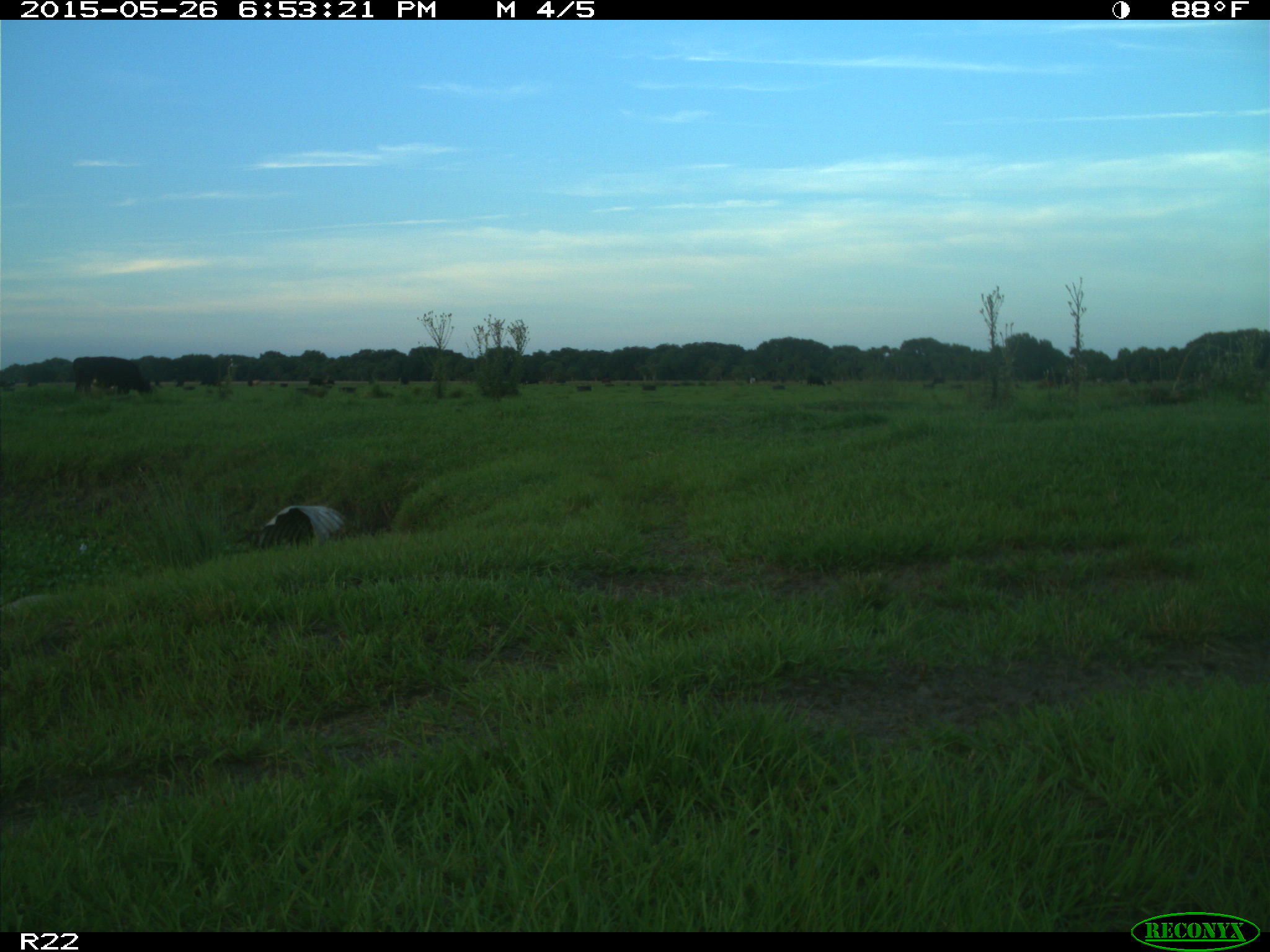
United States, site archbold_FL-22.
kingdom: Animalia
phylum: Chordata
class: Mammalia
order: Artiodactyla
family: Bovidae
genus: Bos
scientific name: Bos taurus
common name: domestic cow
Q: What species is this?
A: Bos taurus (domestic cow).